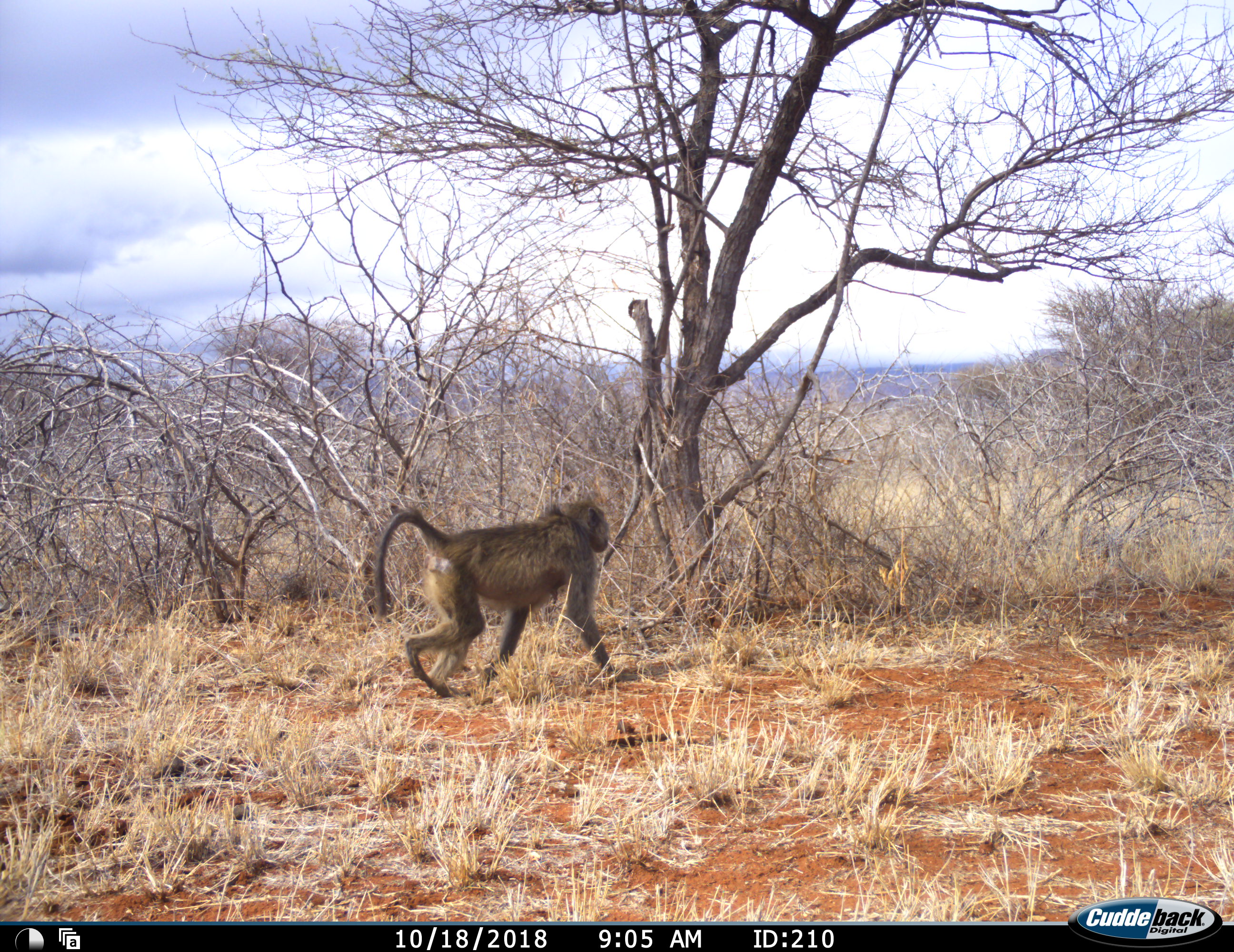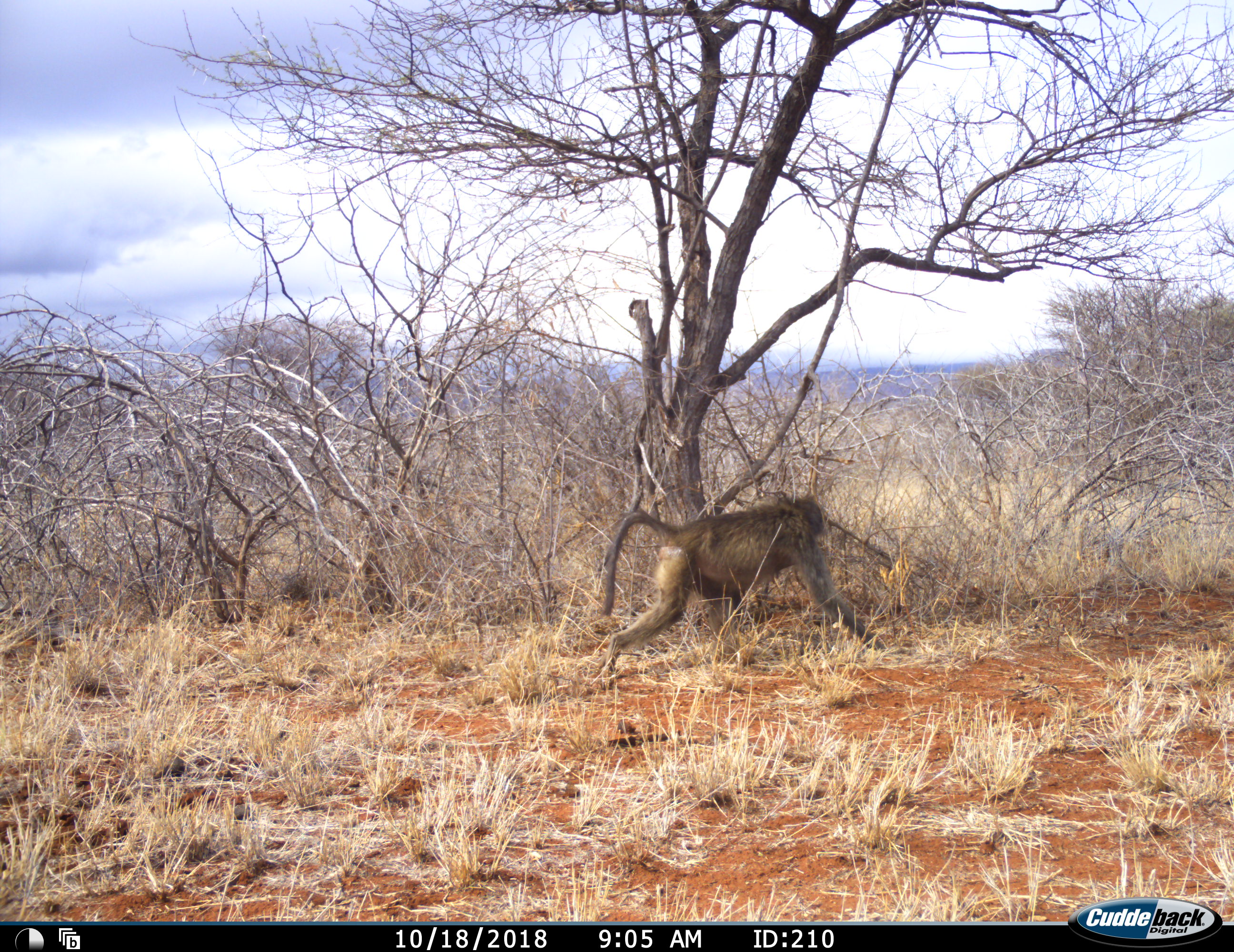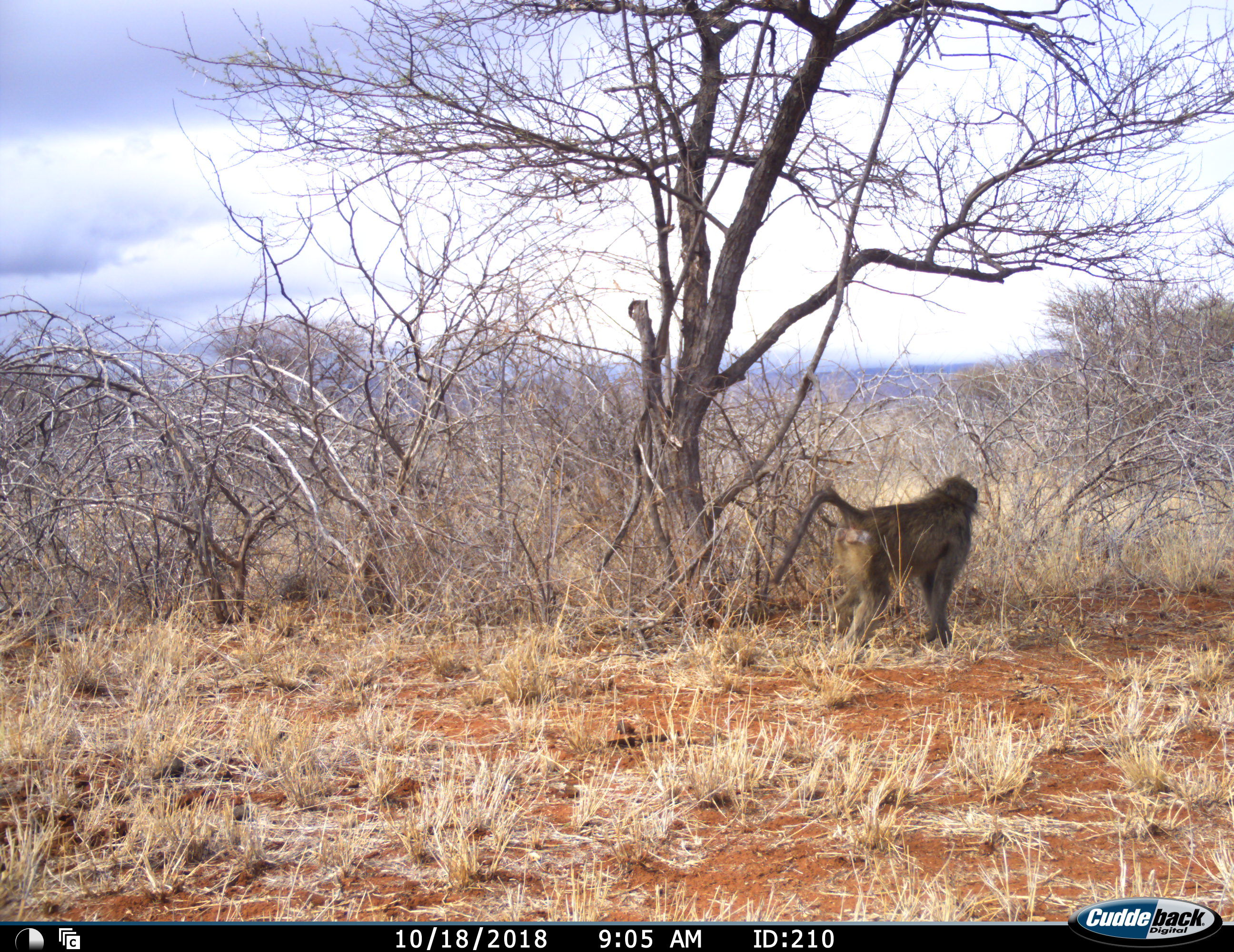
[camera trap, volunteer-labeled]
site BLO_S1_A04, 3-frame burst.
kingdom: Animalia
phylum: Chordata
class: Mammalia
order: Primates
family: Cercopithecidae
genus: Papio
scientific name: Papio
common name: baboon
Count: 1.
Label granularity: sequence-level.